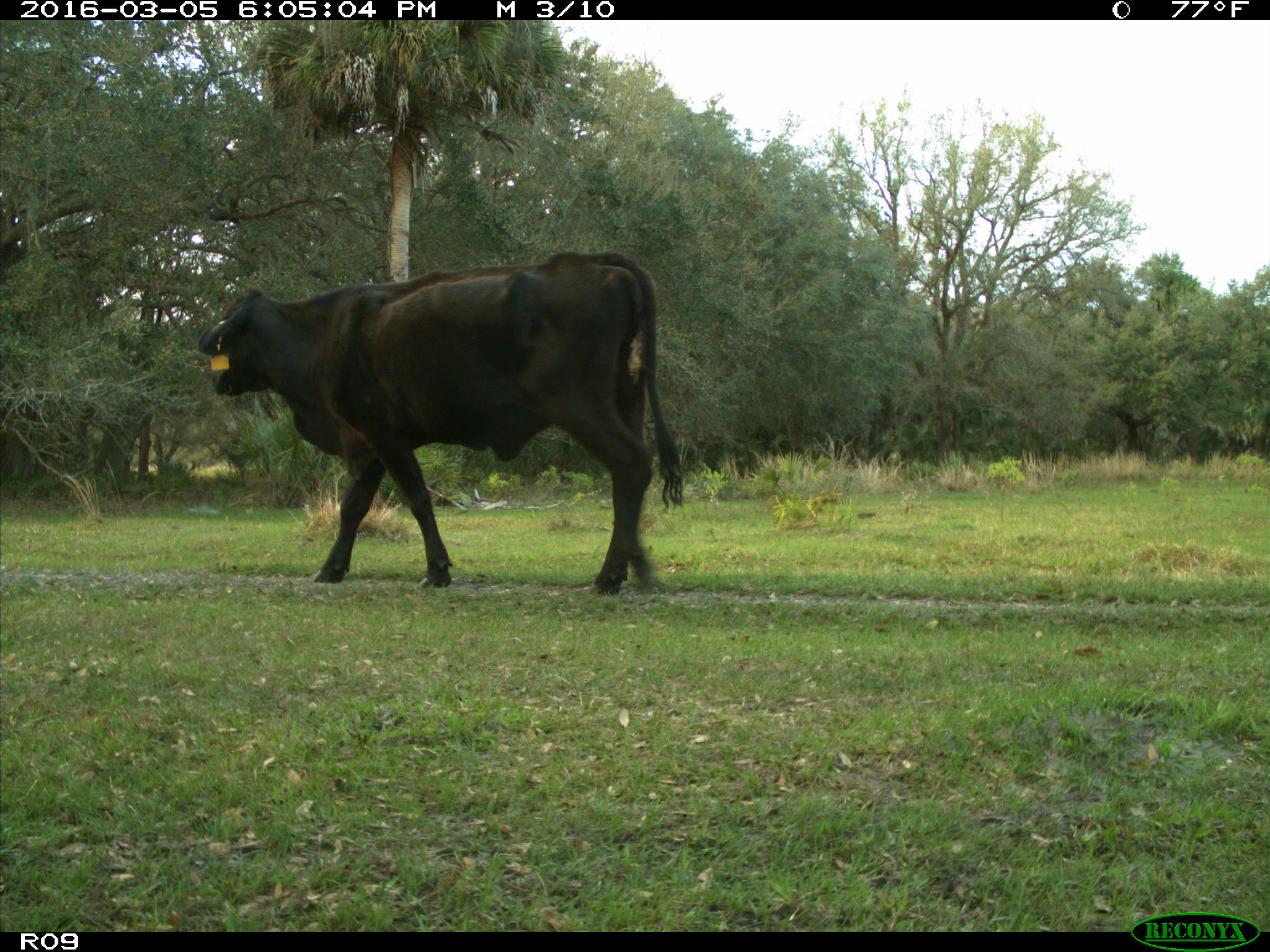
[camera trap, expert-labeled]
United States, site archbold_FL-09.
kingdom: Animalia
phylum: Chordata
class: Mammalia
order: Artiodactyla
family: Bovidae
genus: Bos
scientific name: Bos taurus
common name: domestic cow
Bos taurus (domestic cow).